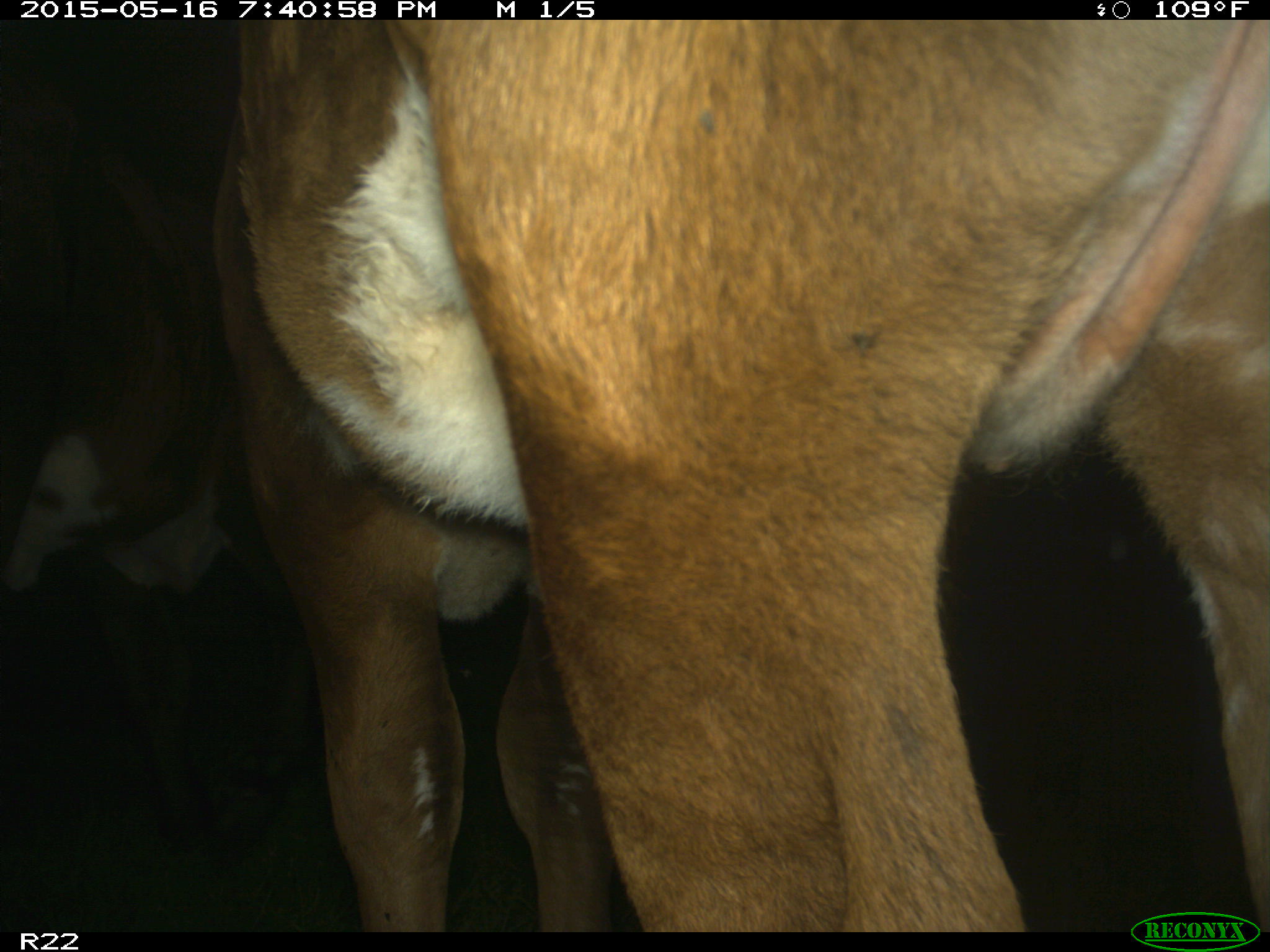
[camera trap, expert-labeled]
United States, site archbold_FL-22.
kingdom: Animalia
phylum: Chordata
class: Mammalia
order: Artiodactyla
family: Bovidae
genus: Bos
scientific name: Bos taurus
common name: domestic cow